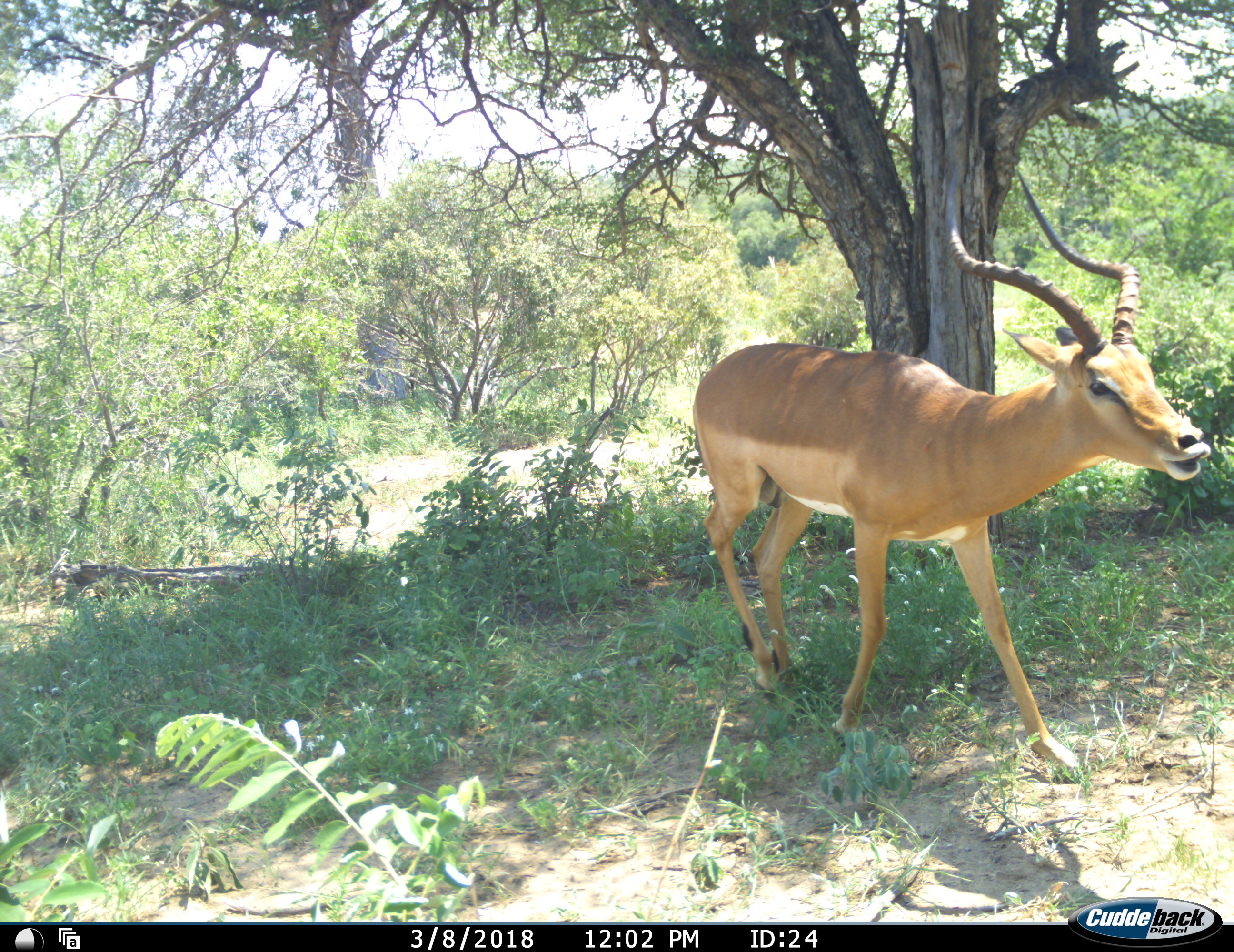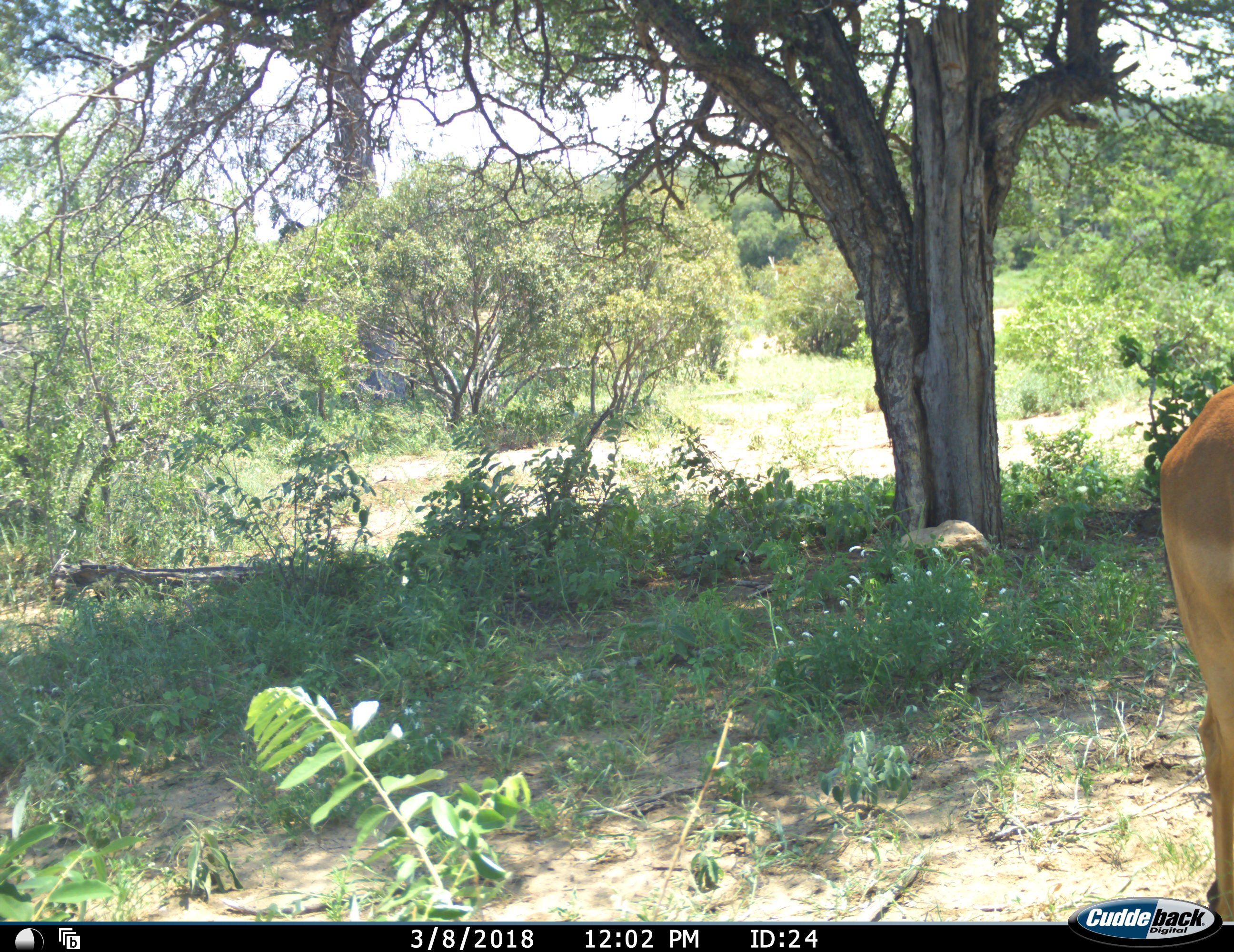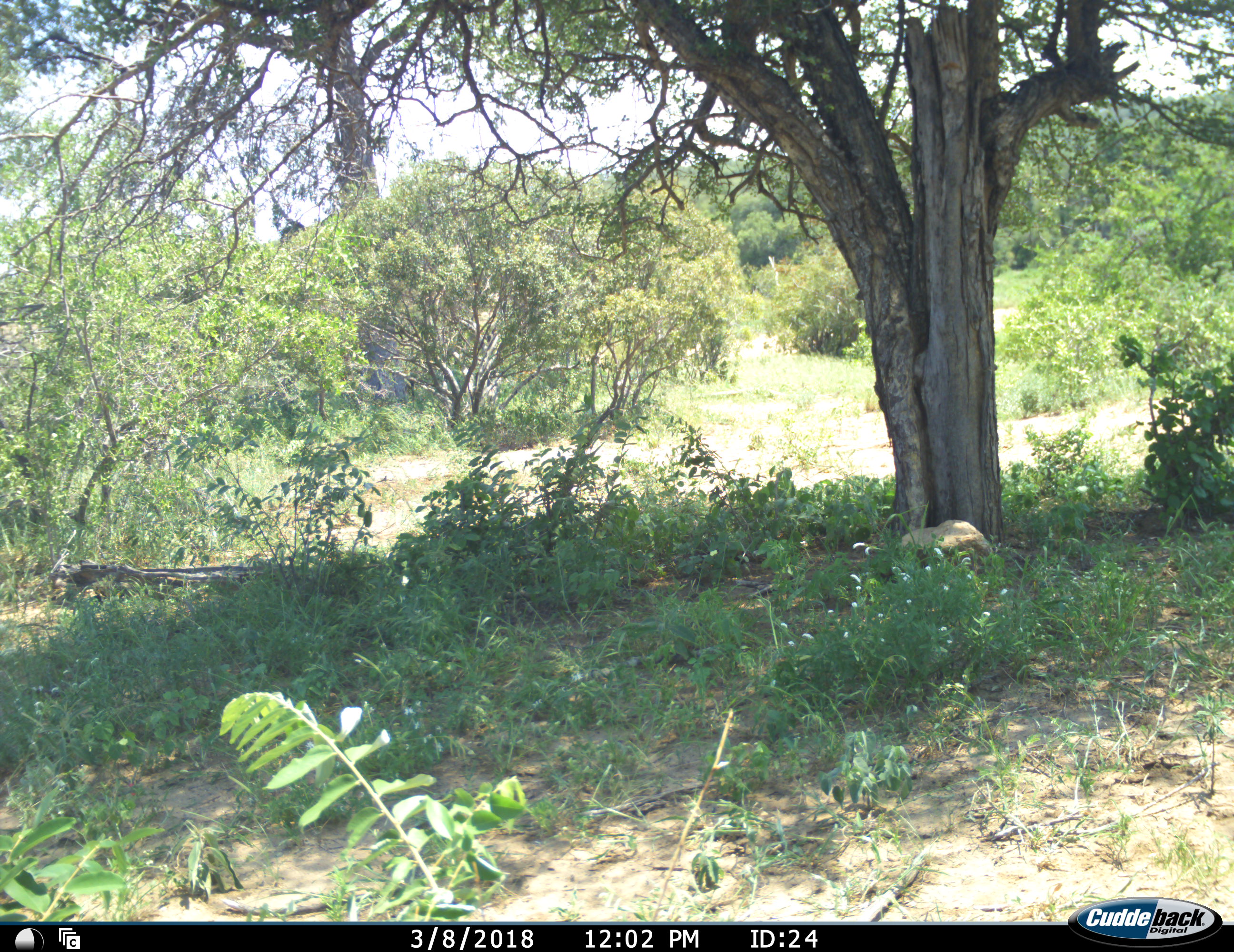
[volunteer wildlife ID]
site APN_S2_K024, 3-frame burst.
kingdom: Animalia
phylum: Chordata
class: Mammalia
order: Artiodactyla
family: Bovidae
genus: Aepyceros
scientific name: Aepyceros melampus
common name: impala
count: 1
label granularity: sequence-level